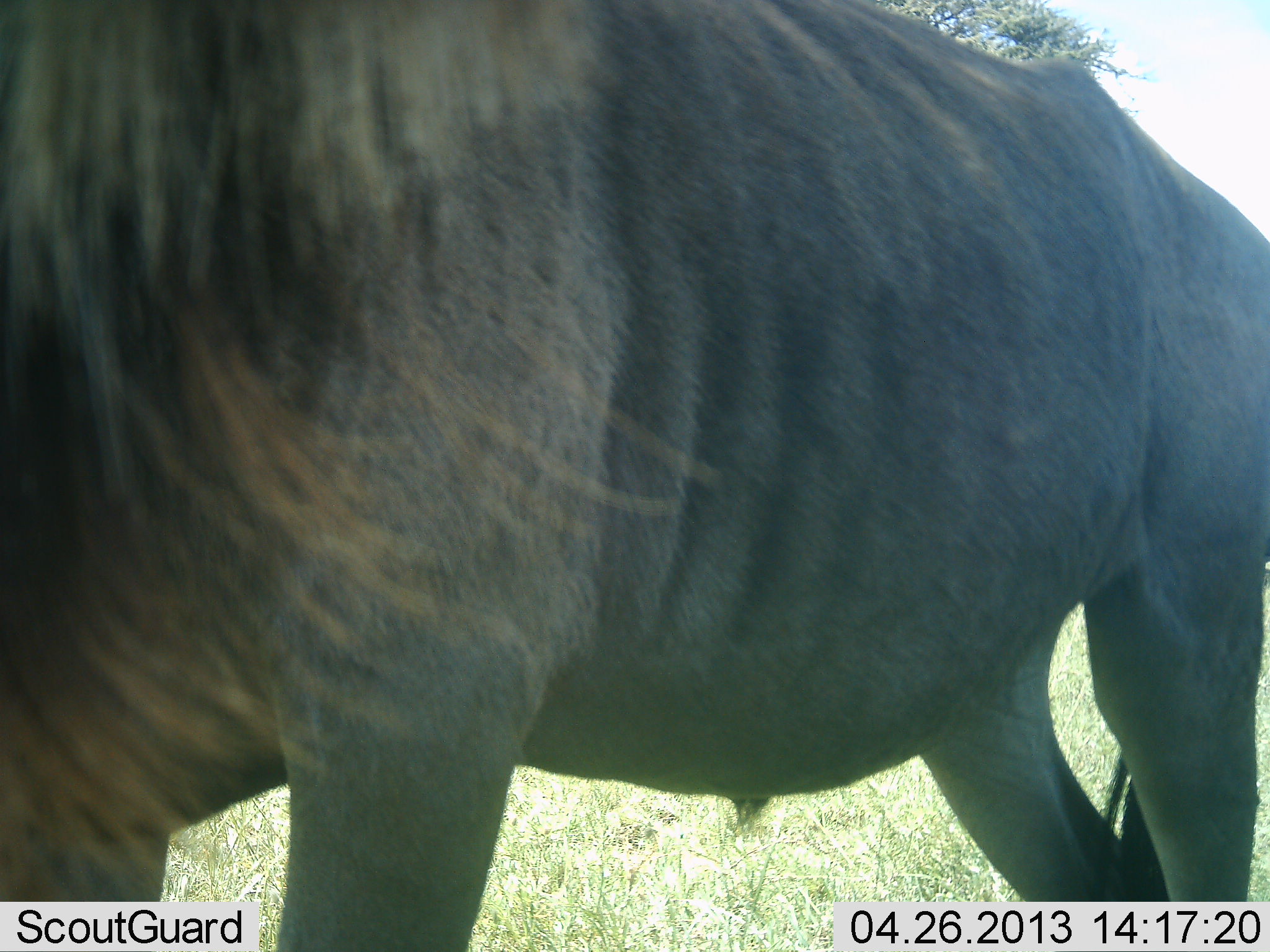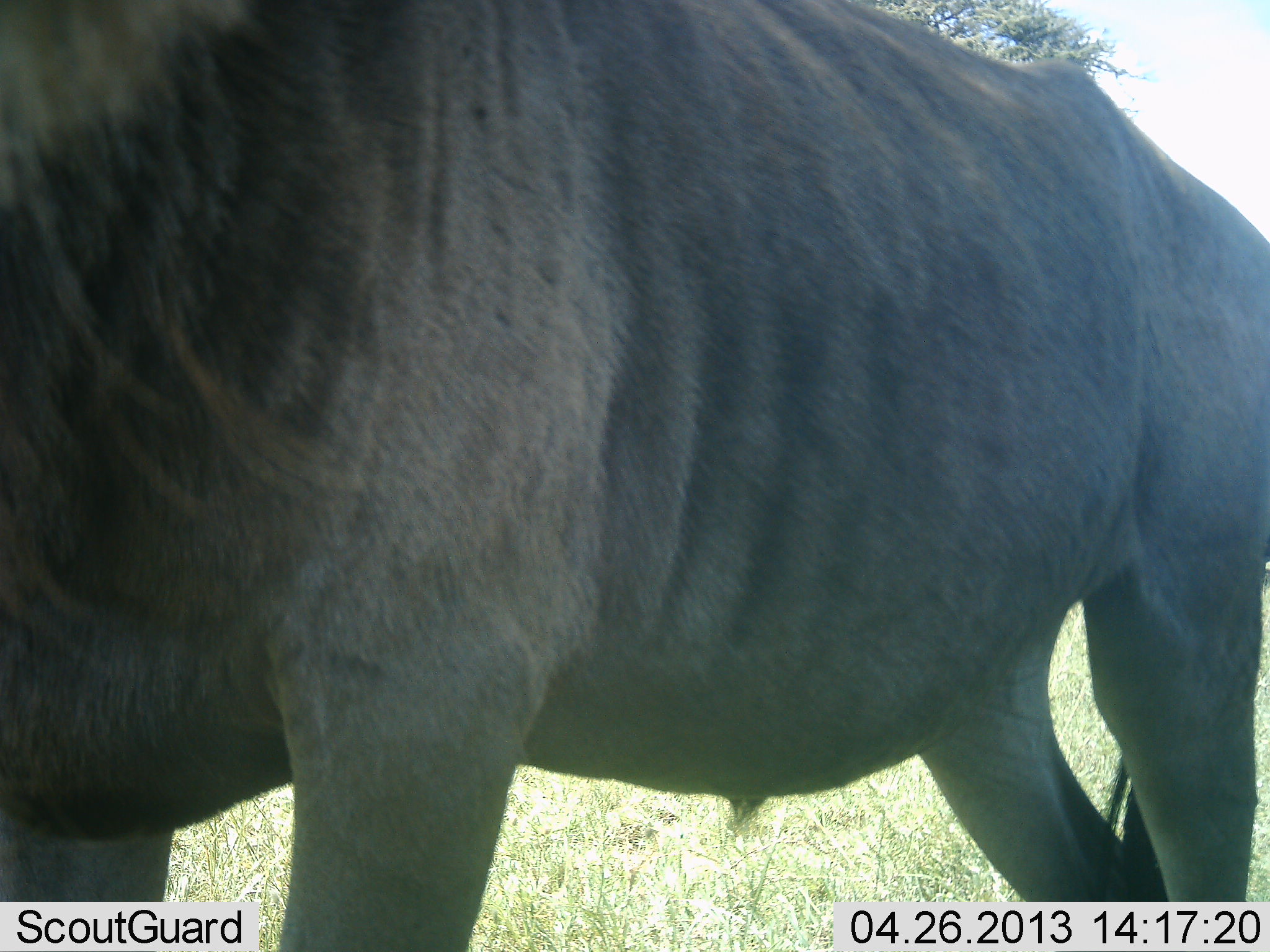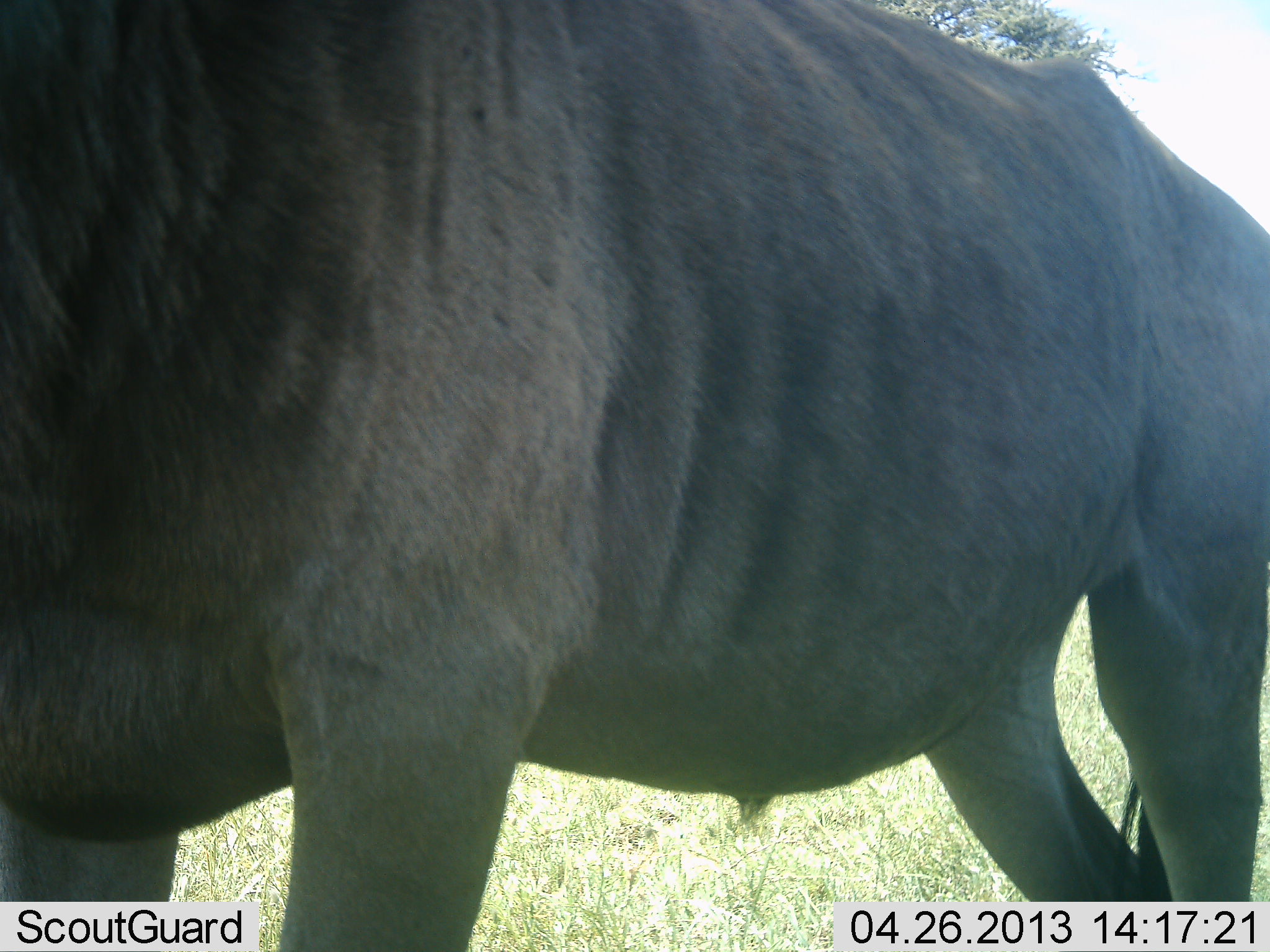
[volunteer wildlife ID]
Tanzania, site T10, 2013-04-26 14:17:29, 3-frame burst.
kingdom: Animalia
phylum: Chordata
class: Mammalia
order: Artiodactyla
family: Bovidae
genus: Connochaetes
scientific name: Connochaetes taurinus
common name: blue wildebeest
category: wildebeest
Wildebeest (blue wildebeest) (Connochaetes taurinus), count 1. Behavior (volunteer vote fractions): standing 100%, resting 0%, moving 0%, interacting 0%. Young present (vote fraction): 0%. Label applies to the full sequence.